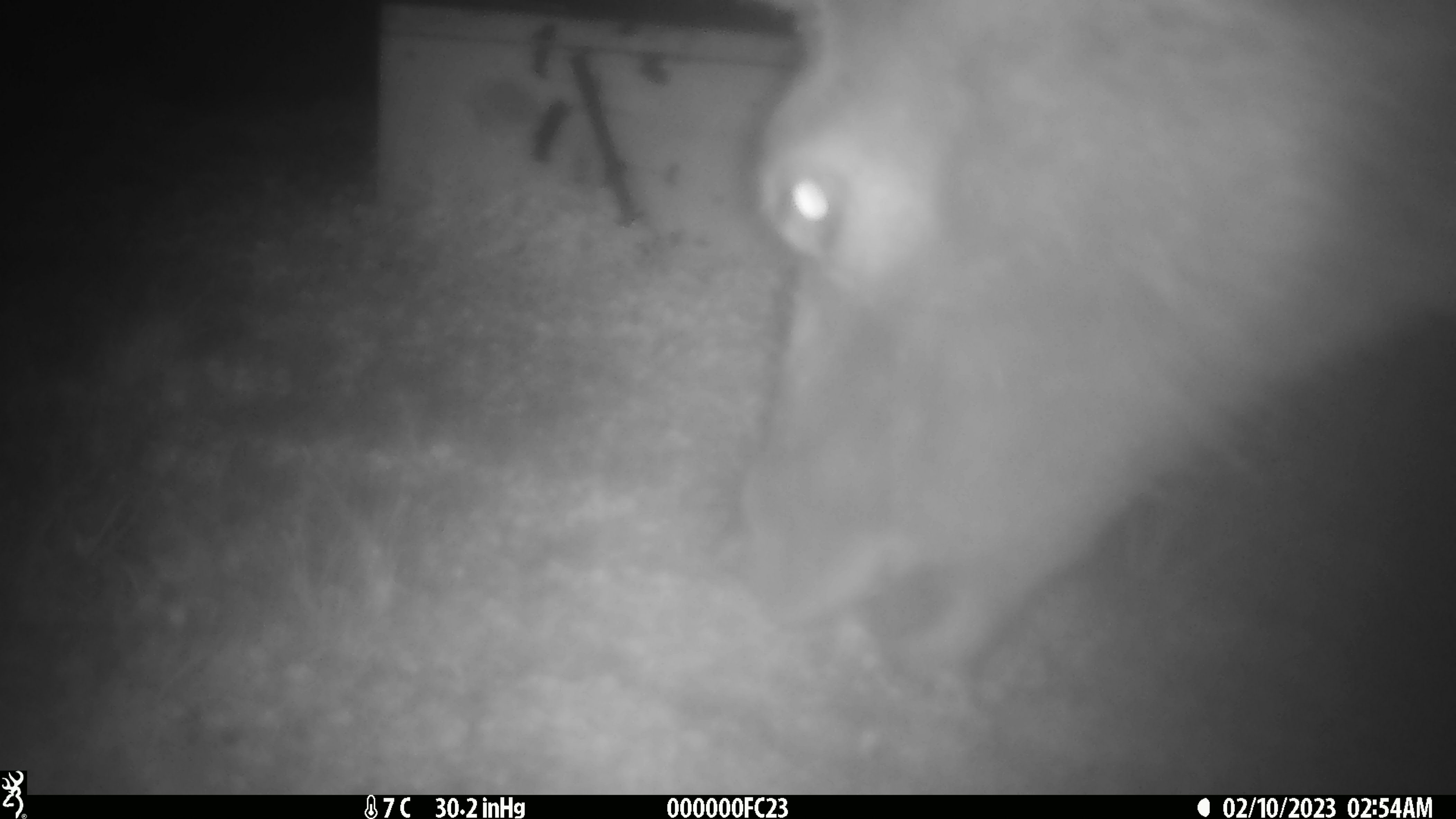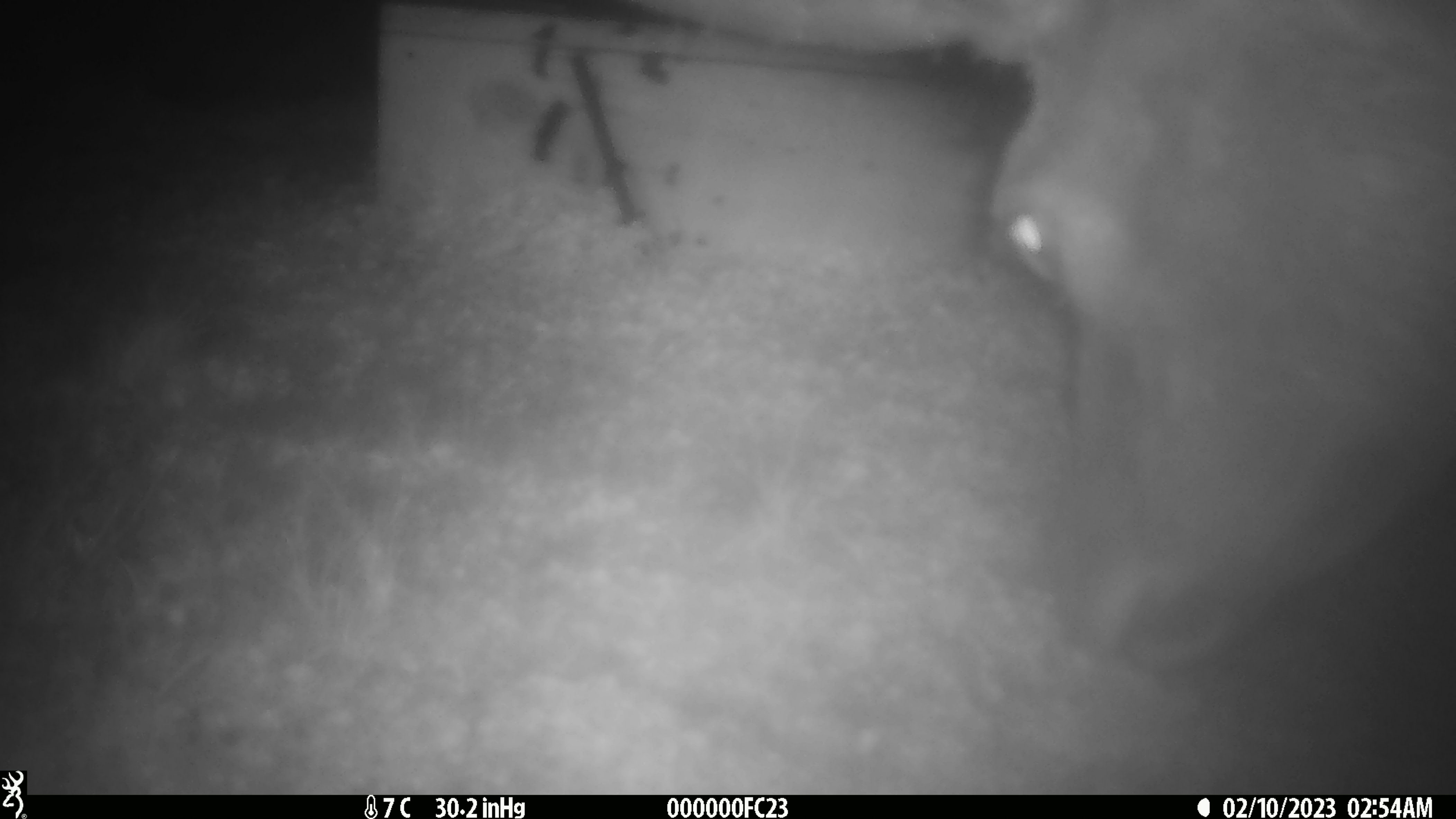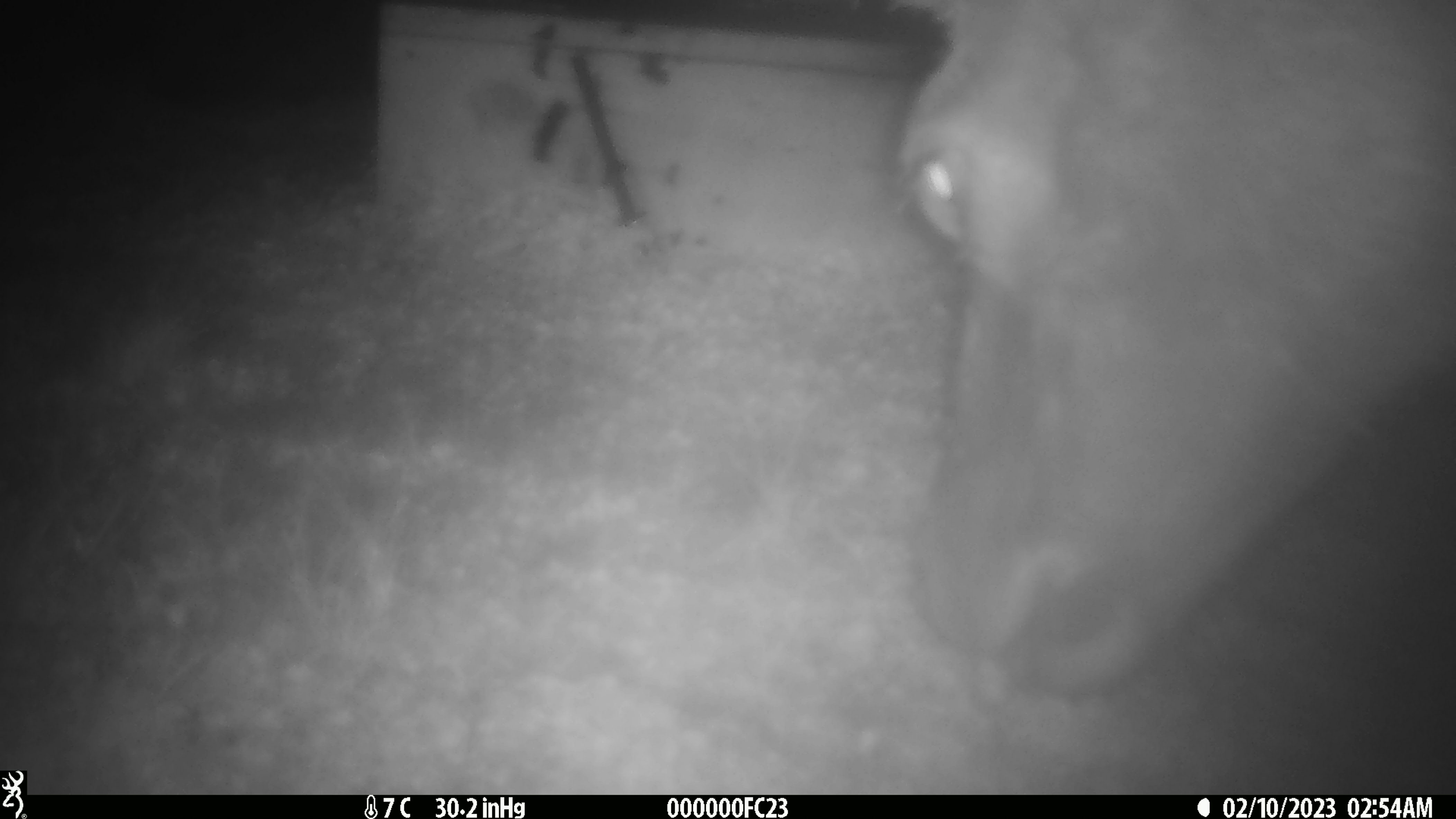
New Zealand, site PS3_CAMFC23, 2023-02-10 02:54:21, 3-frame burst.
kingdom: Animalia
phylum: Chordata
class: Mammalia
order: Artiodactyla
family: Cervidae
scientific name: Cervidae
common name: deer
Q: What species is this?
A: Deer (Cervidae).